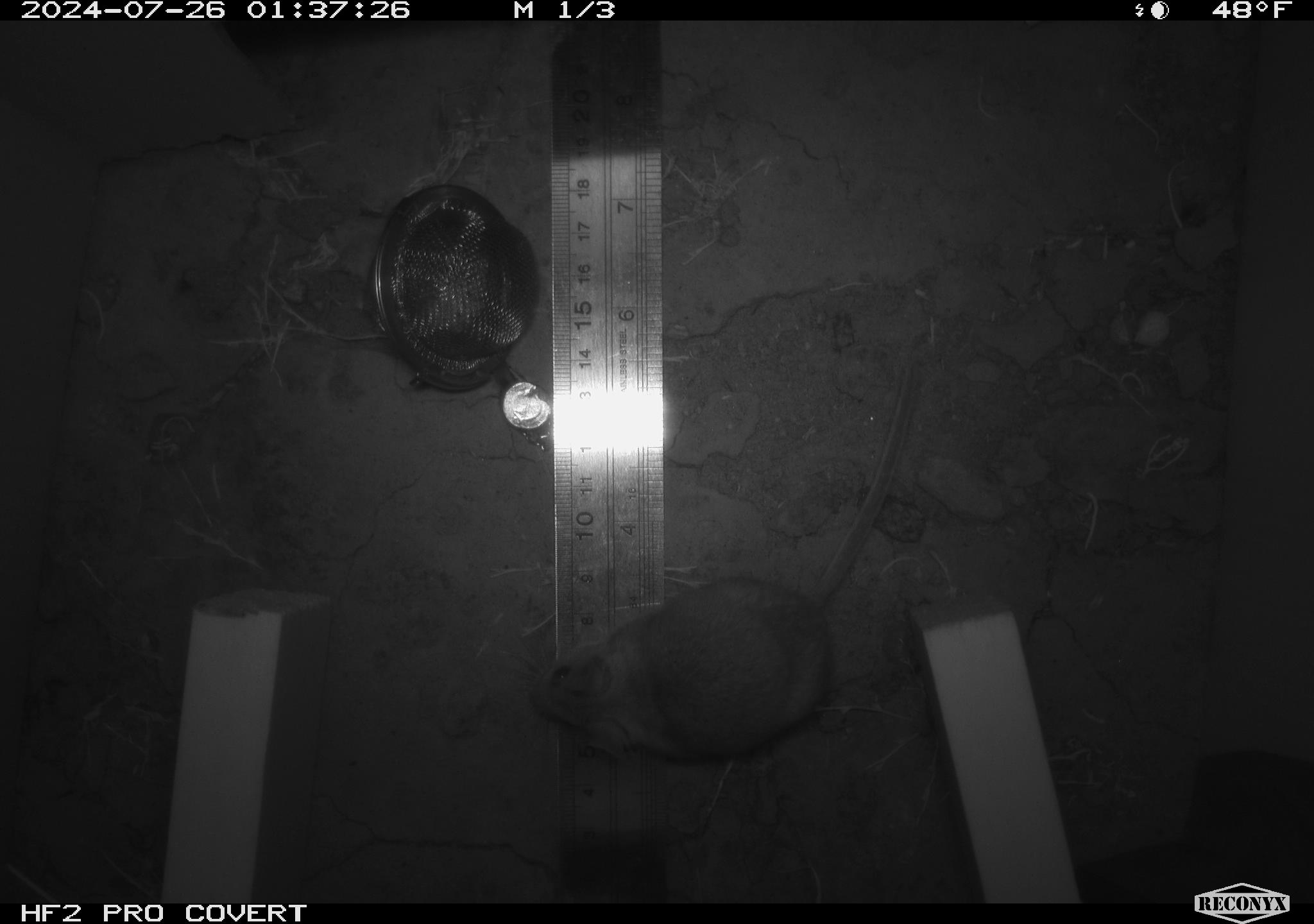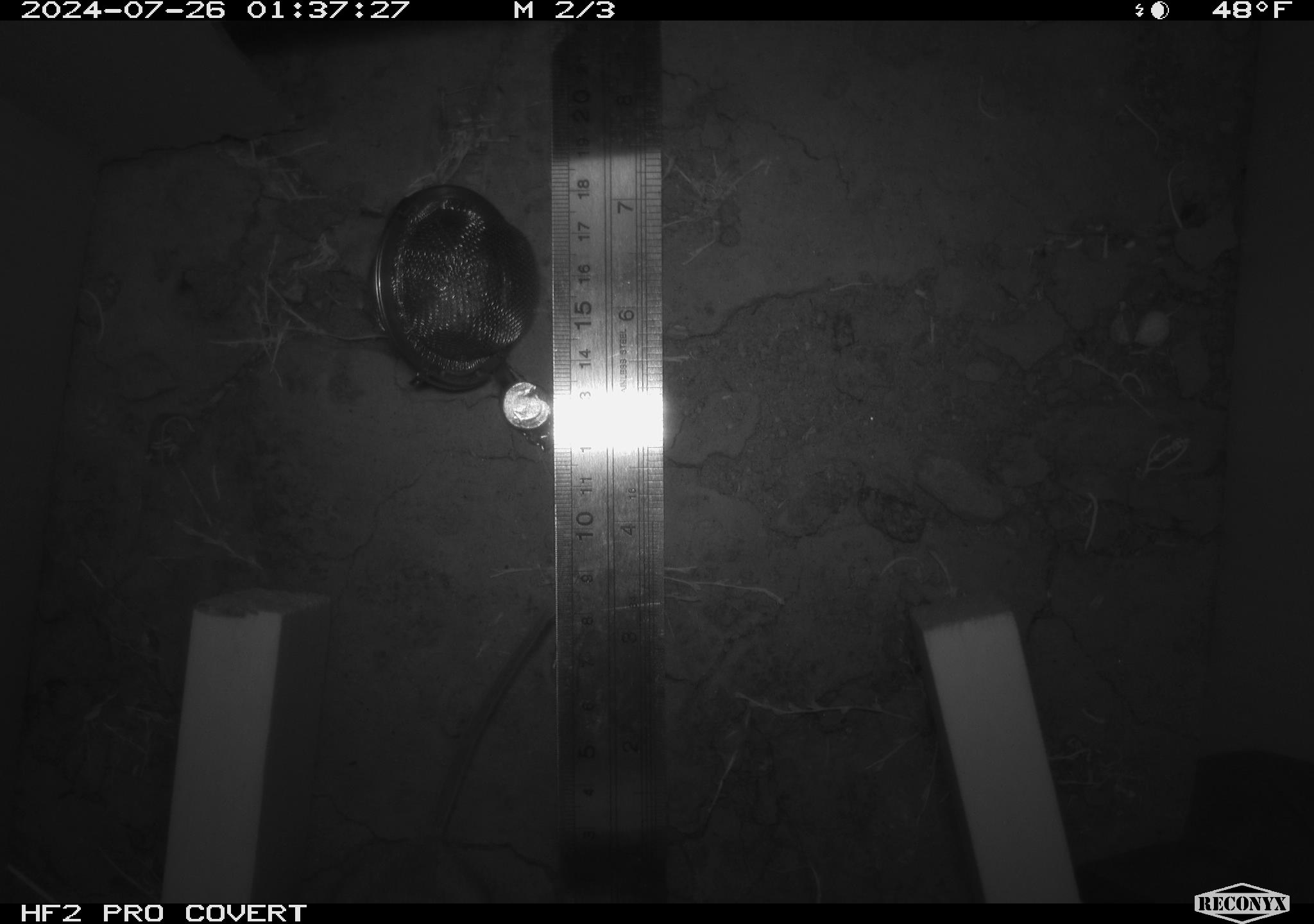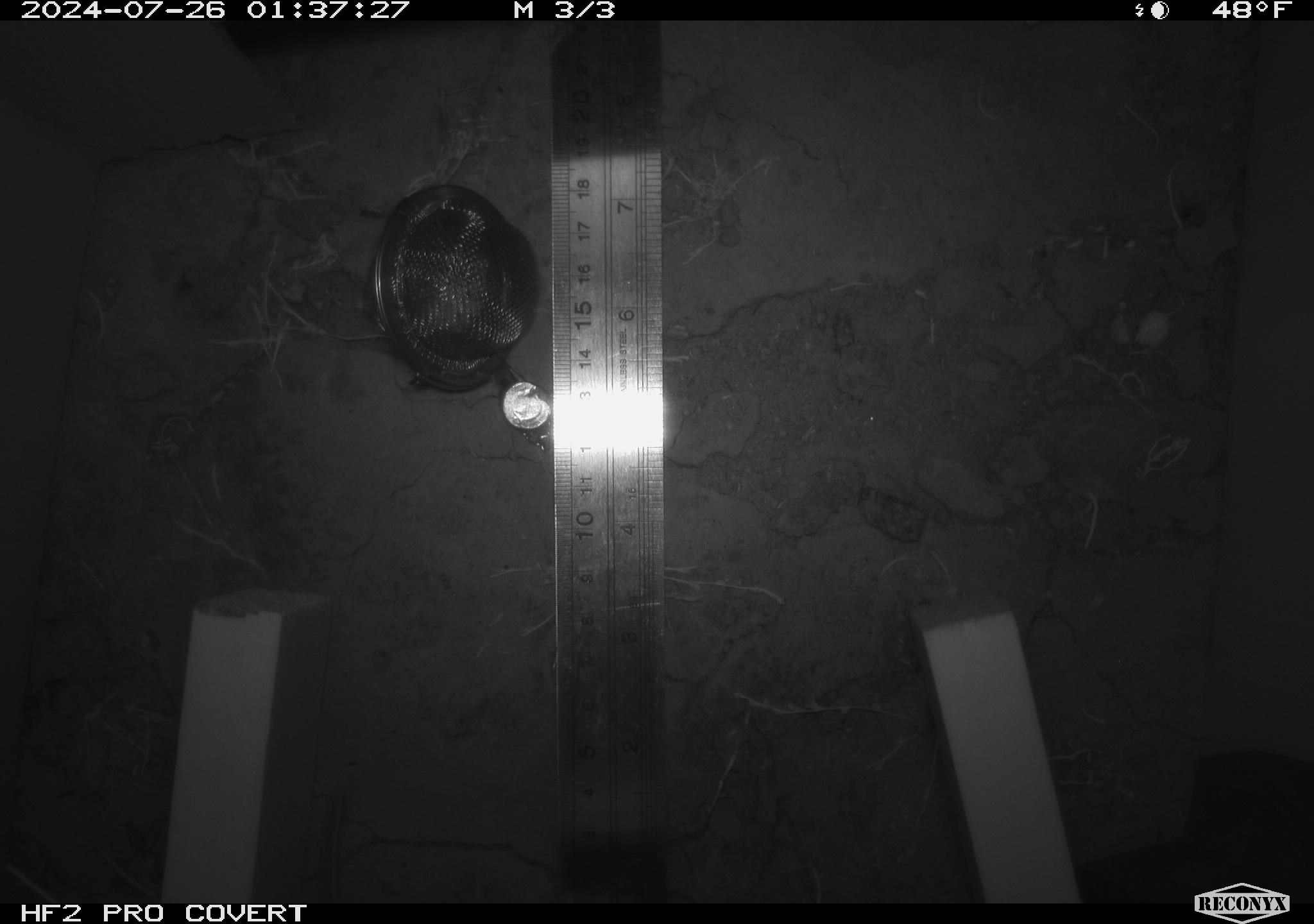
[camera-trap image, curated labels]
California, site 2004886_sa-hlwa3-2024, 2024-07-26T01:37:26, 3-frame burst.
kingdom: Animalia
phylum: Chordata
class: Mammalia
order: Rodentia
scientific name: Rodentia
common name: mouse species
Mouse species (Rodentia).